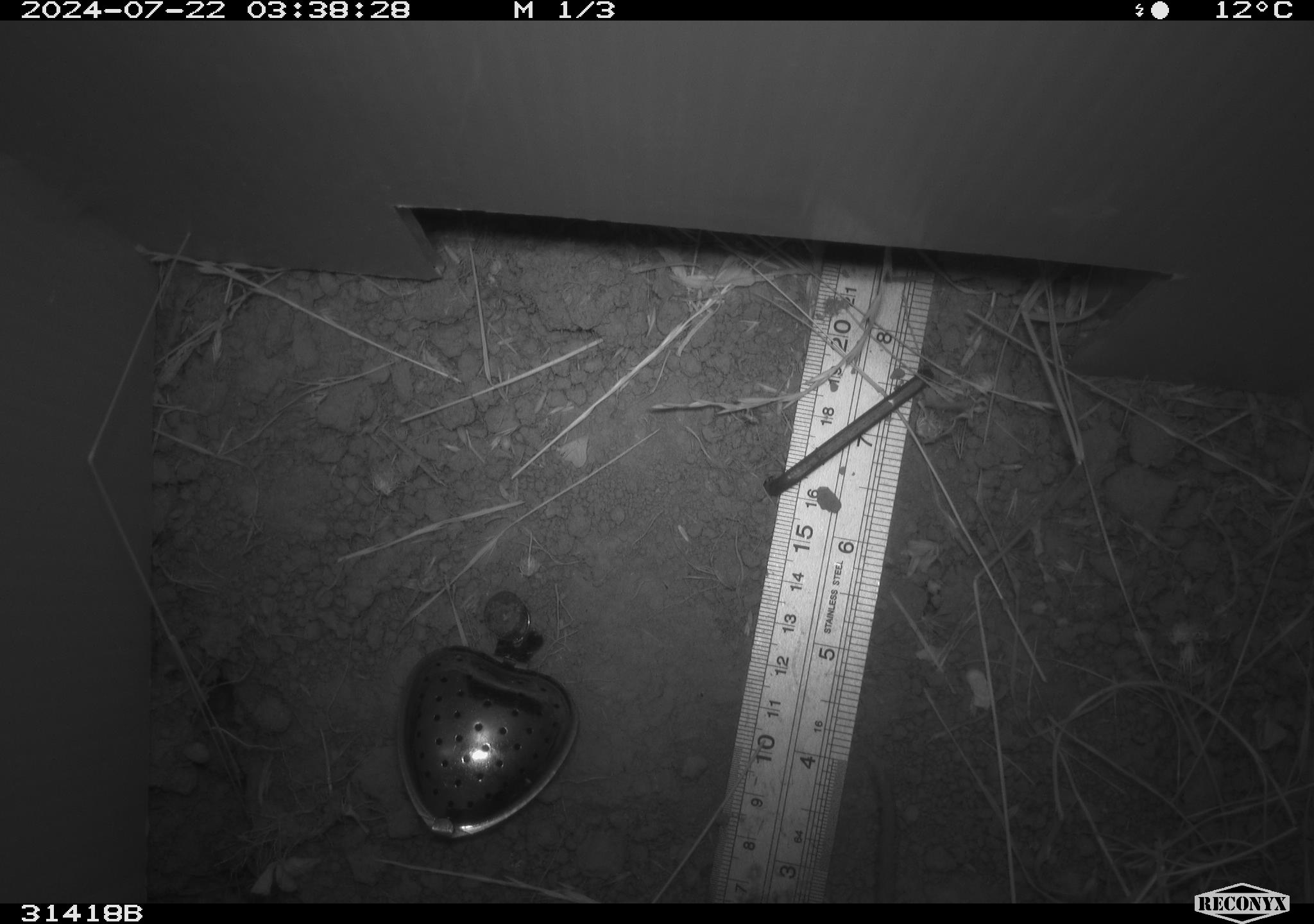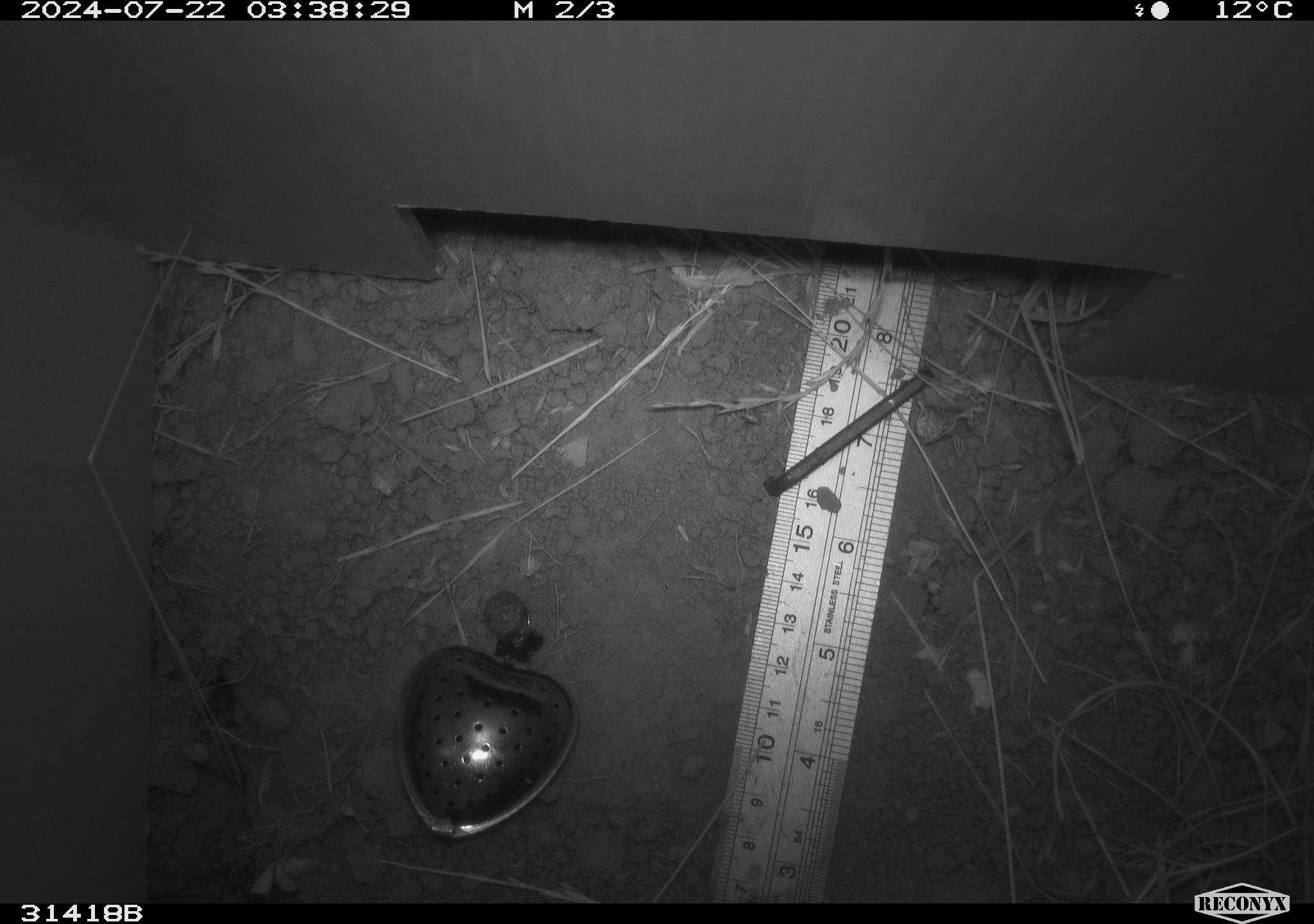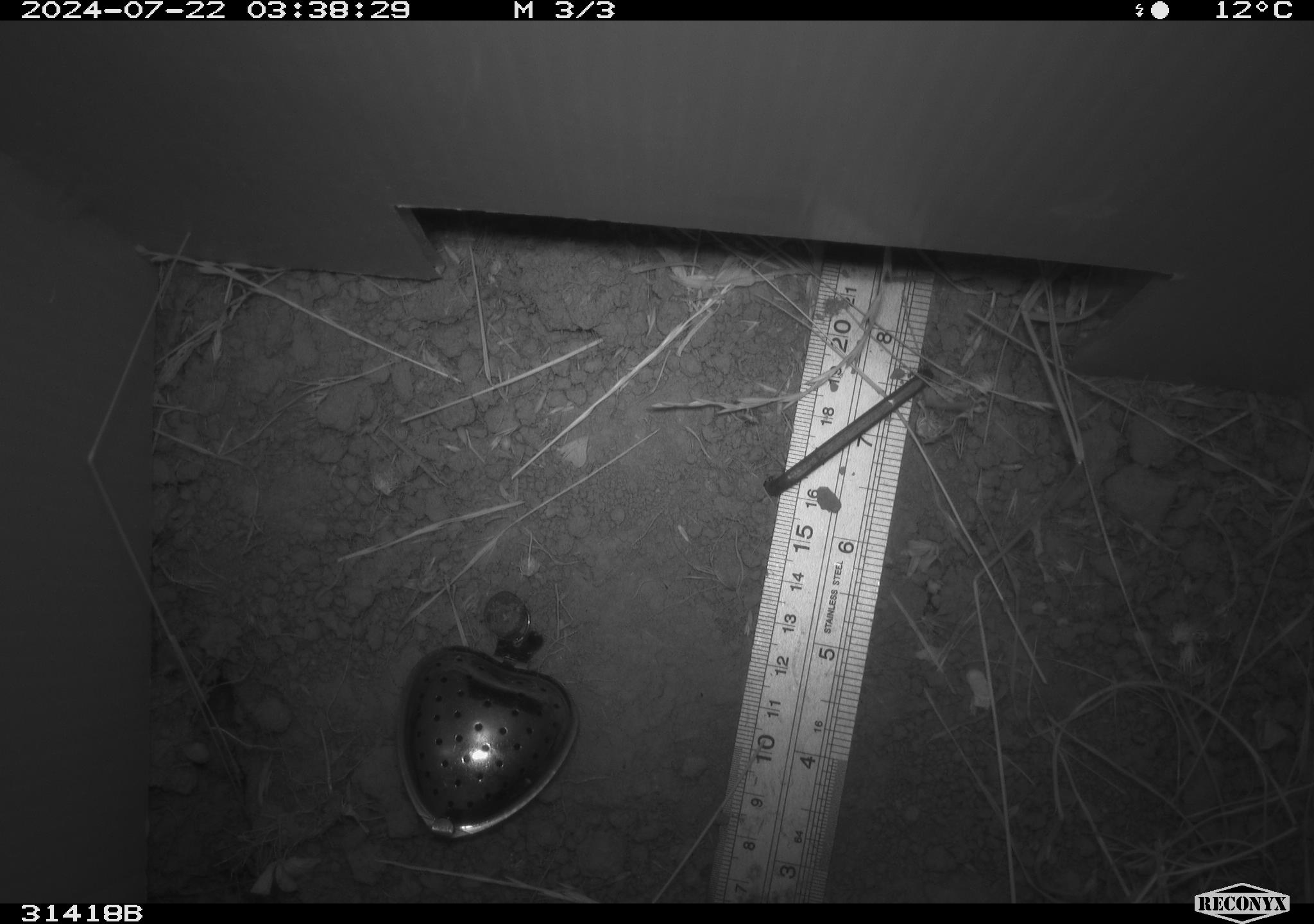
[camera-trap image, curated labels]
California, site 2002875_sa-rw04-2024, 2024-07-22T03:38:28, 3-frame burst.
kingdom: Animalia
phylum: Chordata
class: Mammalia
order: Rodentia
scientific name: Rodentia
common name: rodent